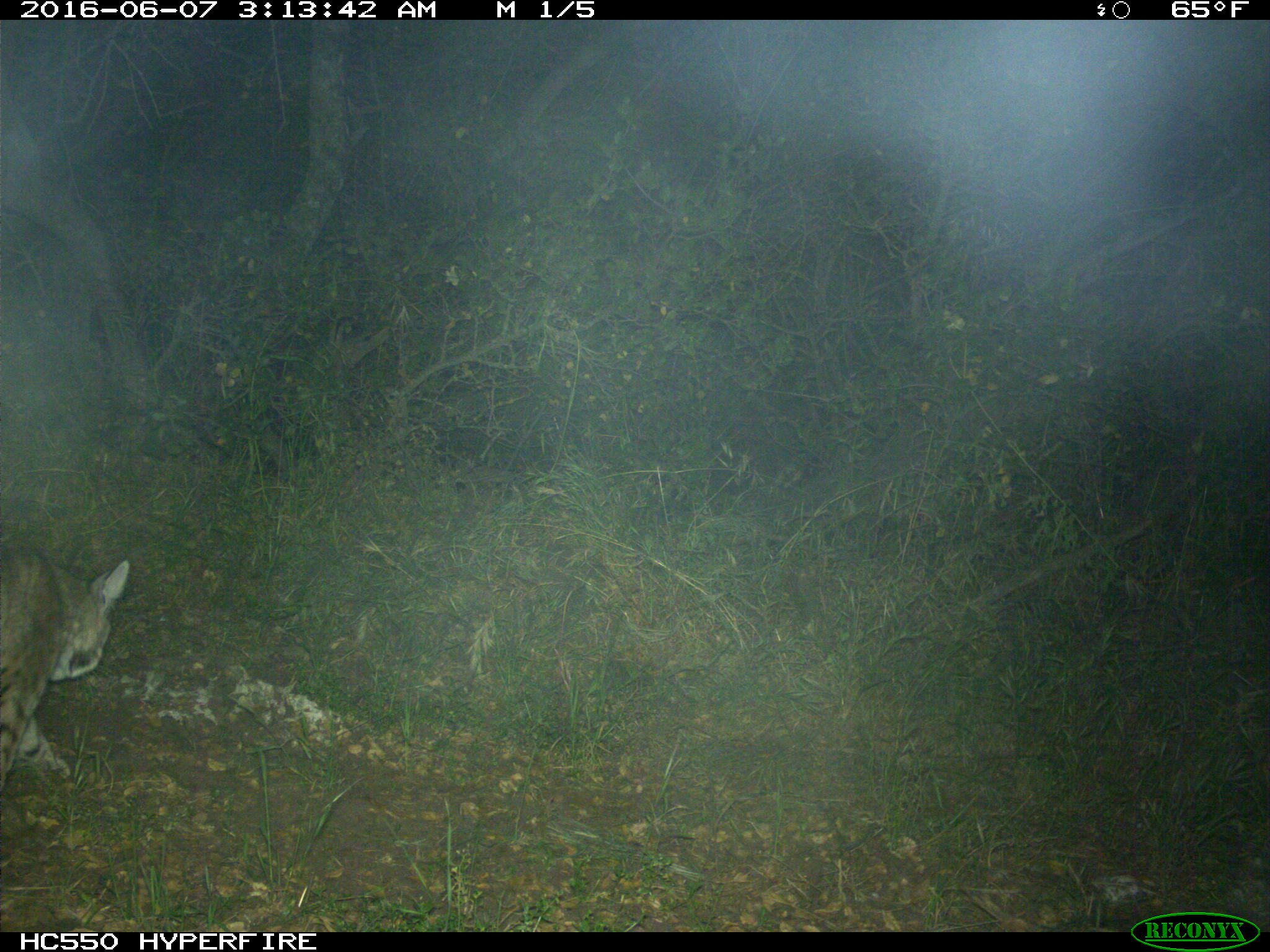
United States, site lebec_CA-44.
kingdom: Animalia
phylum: Chordata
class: Mammalia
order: Carnivora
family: Felidae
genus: Lynx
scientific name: Lynx rufus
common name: bobcat